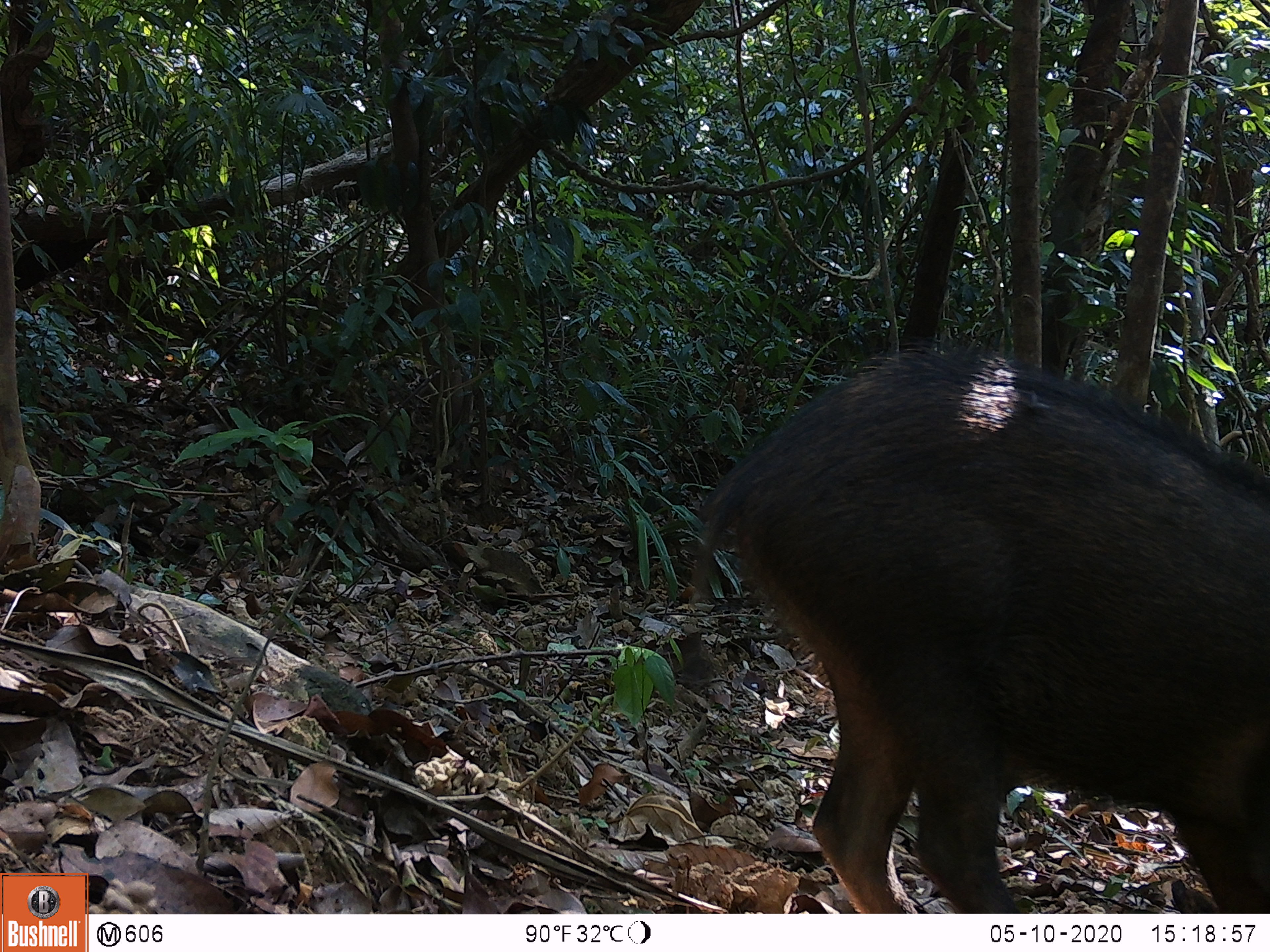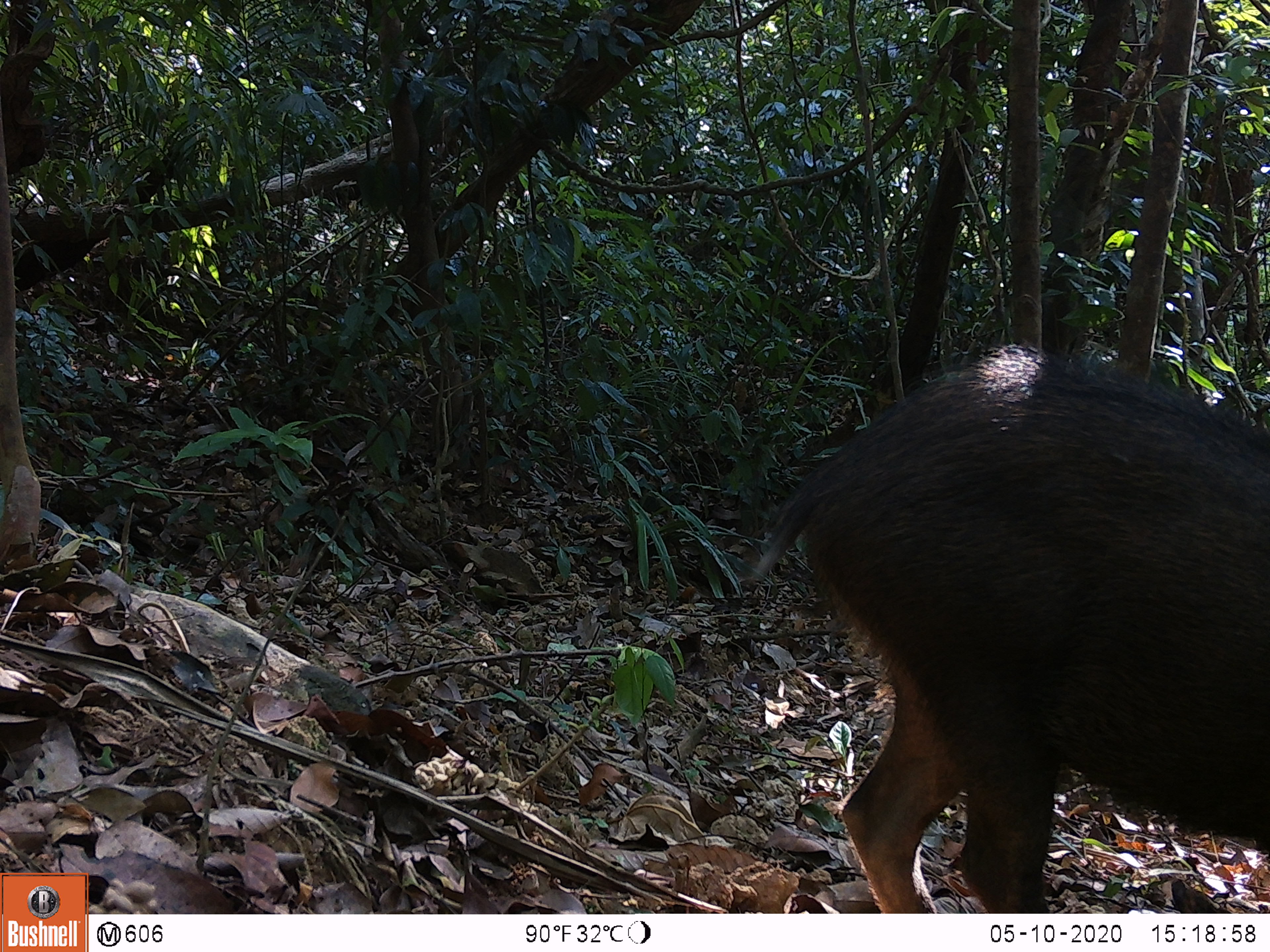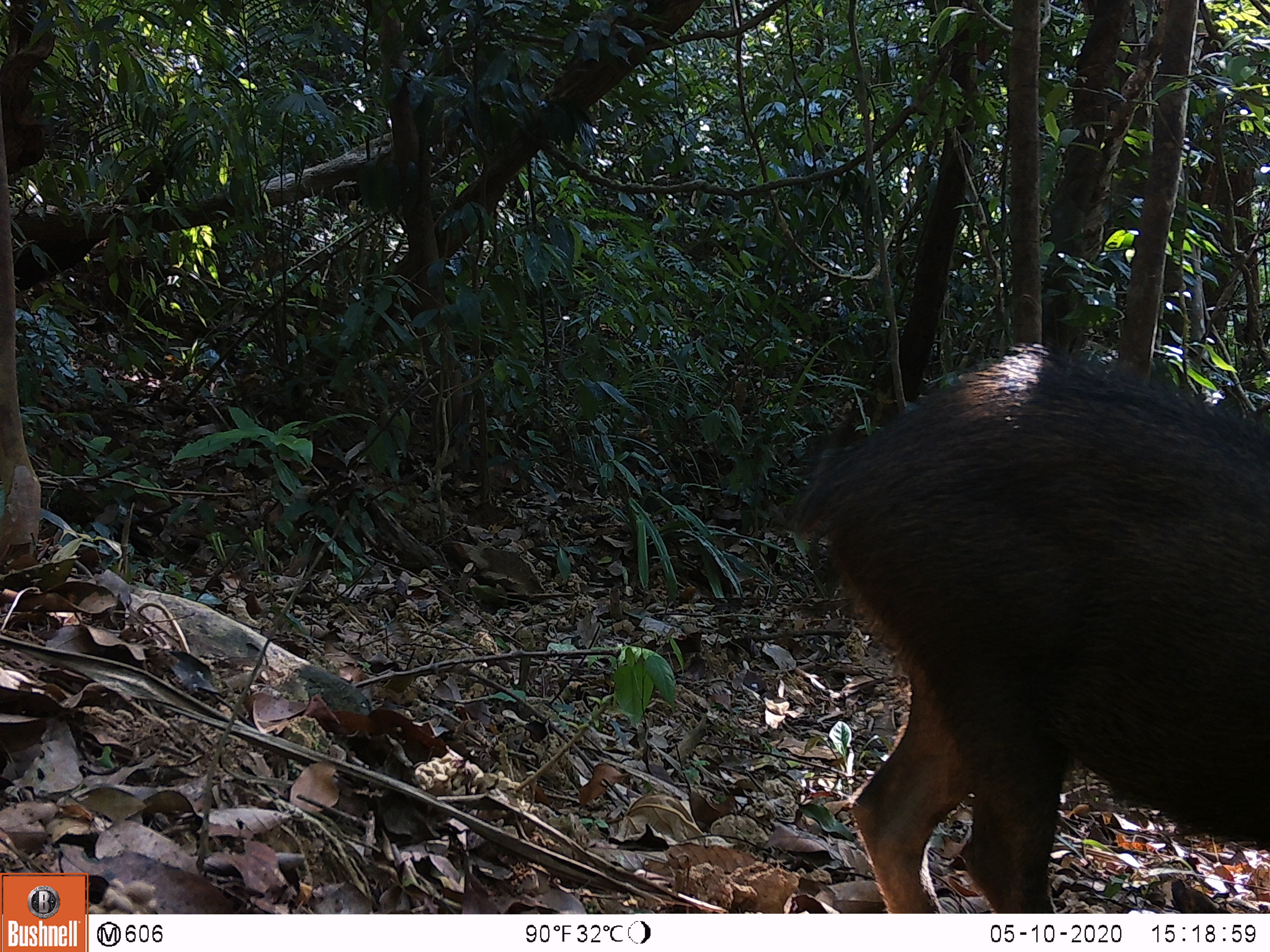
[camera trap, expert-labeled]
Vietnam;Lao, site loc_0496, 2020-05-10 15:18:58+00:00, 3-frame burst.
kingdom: Animalia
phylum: Chordata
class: Mammalia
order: Artiodactyla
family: Suidae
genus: Sus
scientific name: Sus scrofa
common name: eurasian wild pig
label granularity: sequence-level